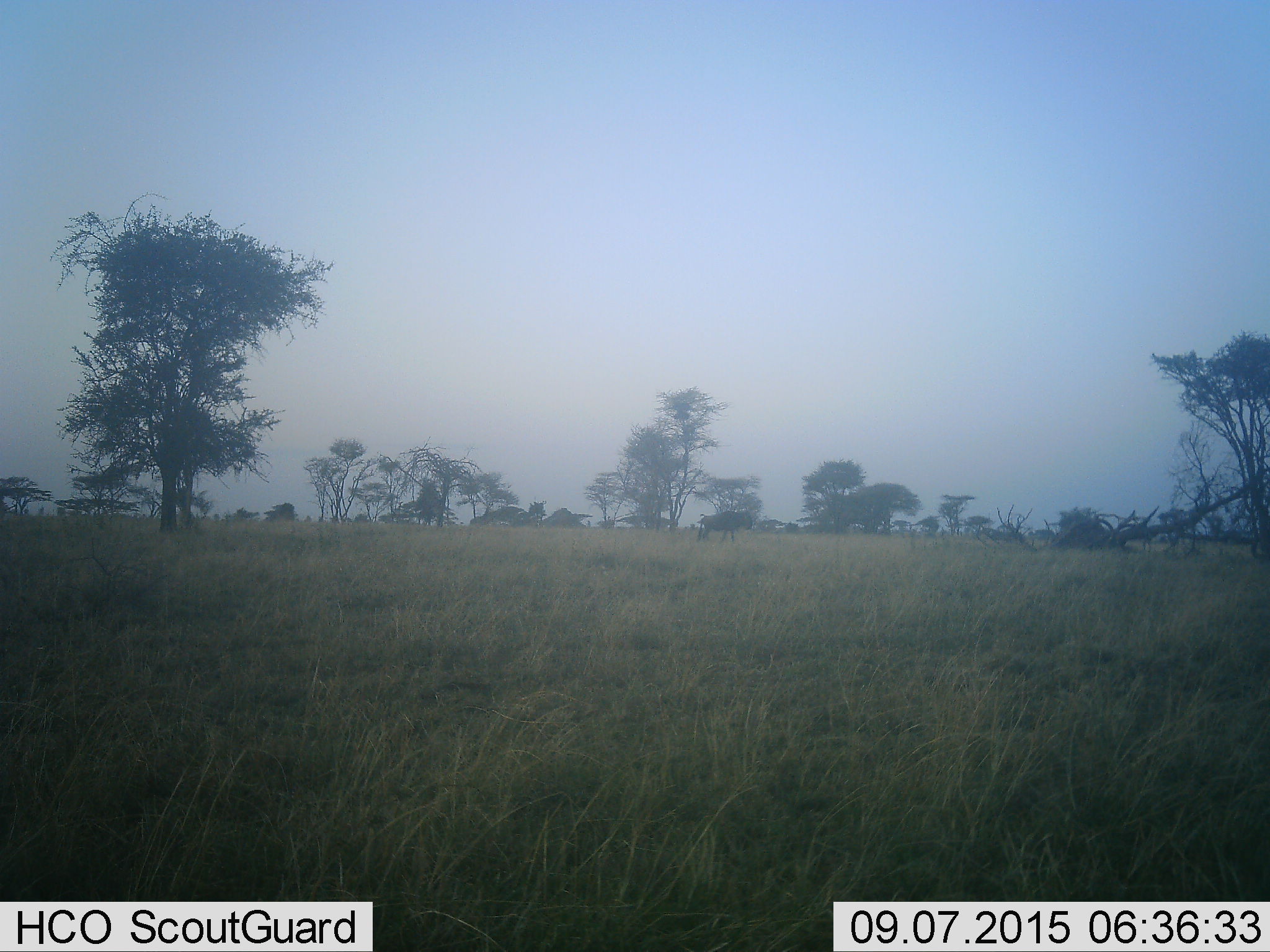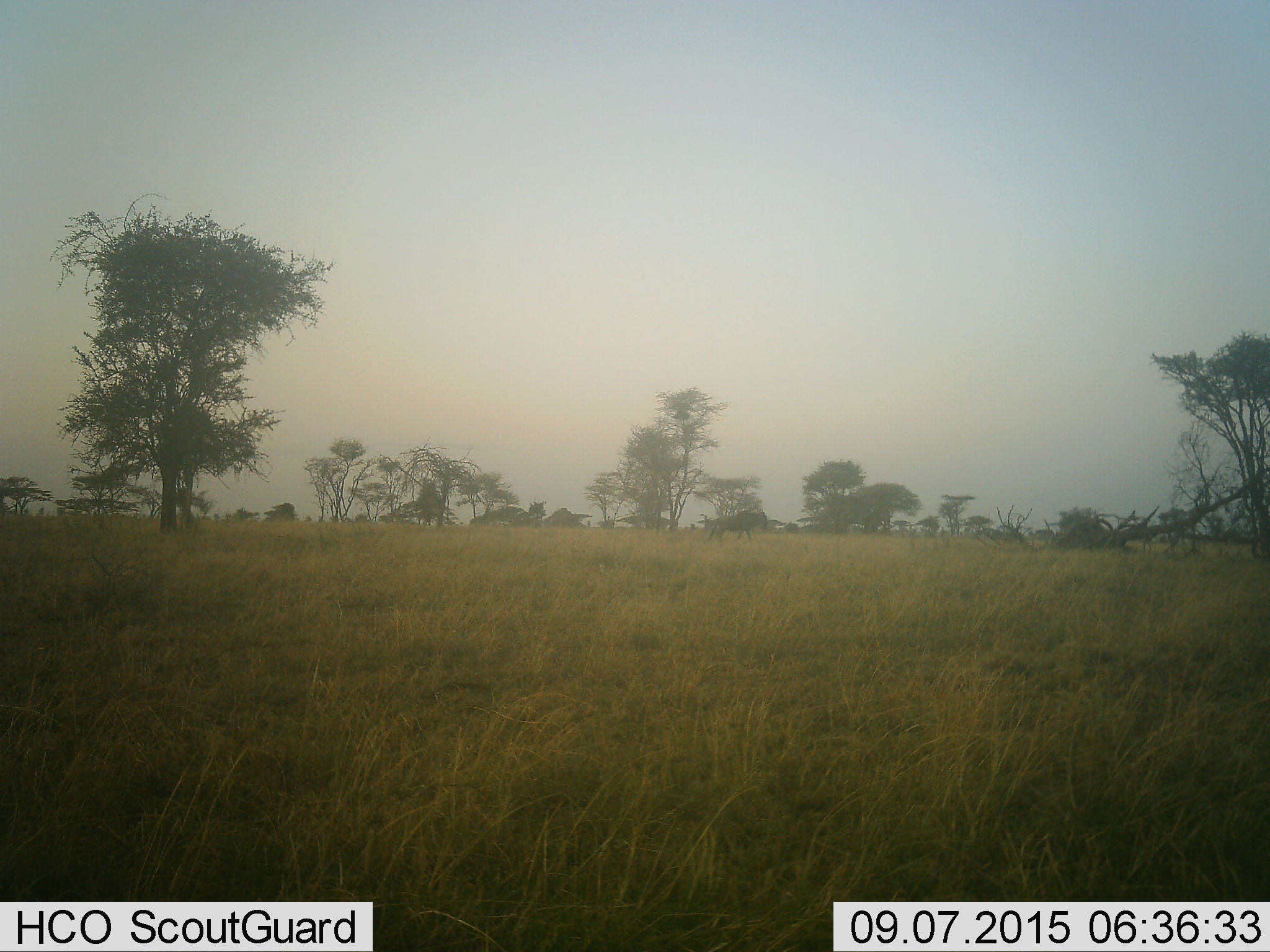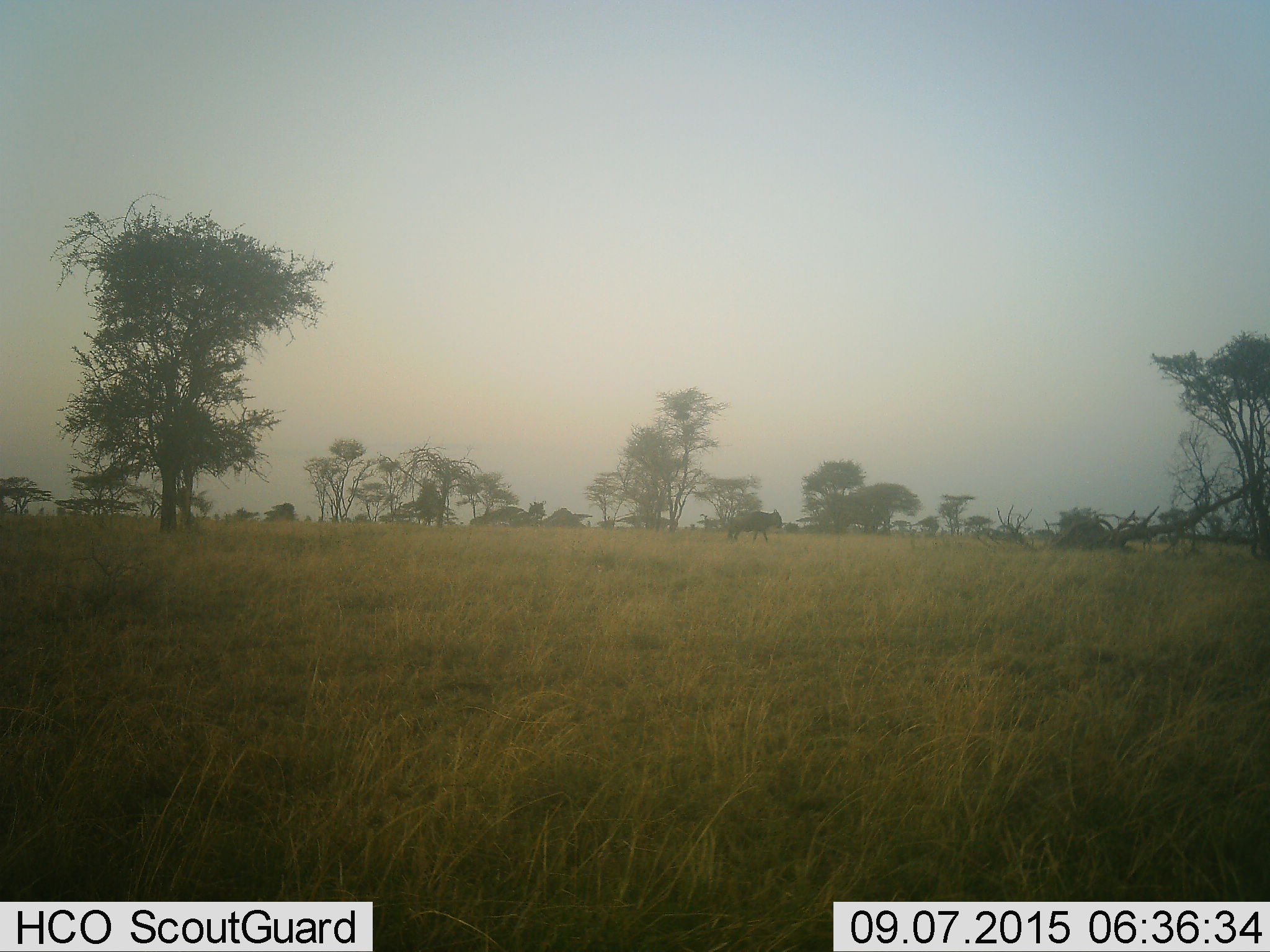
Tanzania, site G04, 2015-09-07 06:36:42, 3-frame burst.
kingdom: Animalia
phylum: Chordata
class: Mammalia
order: Artiodactyla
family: Bovidae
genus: Connochaetes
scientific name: Connochaetes taurinus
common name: blue wildebeest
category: wildebeest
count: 1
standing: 0%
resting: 0%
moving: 100%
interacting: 0%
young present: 0%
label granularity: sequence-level